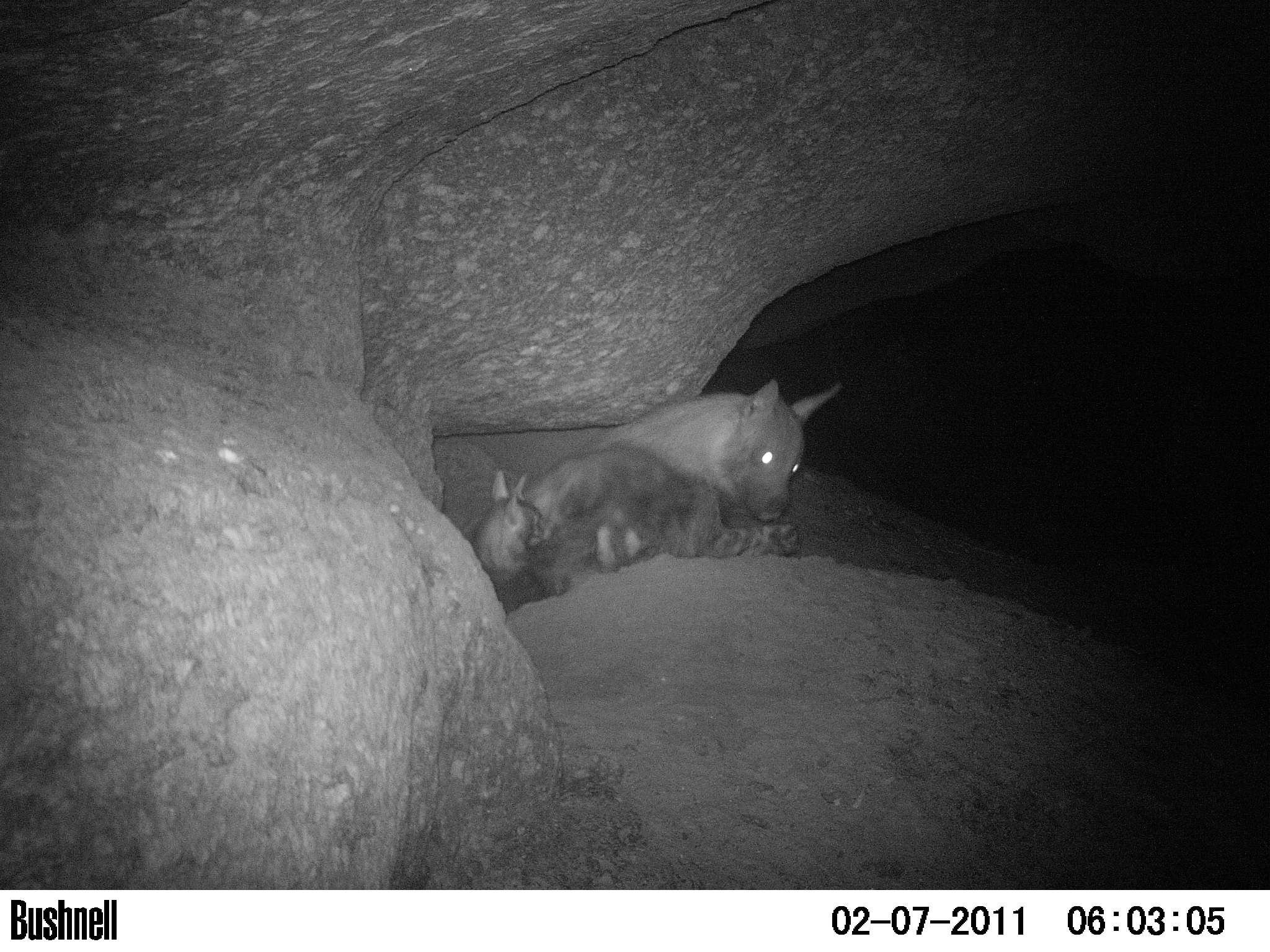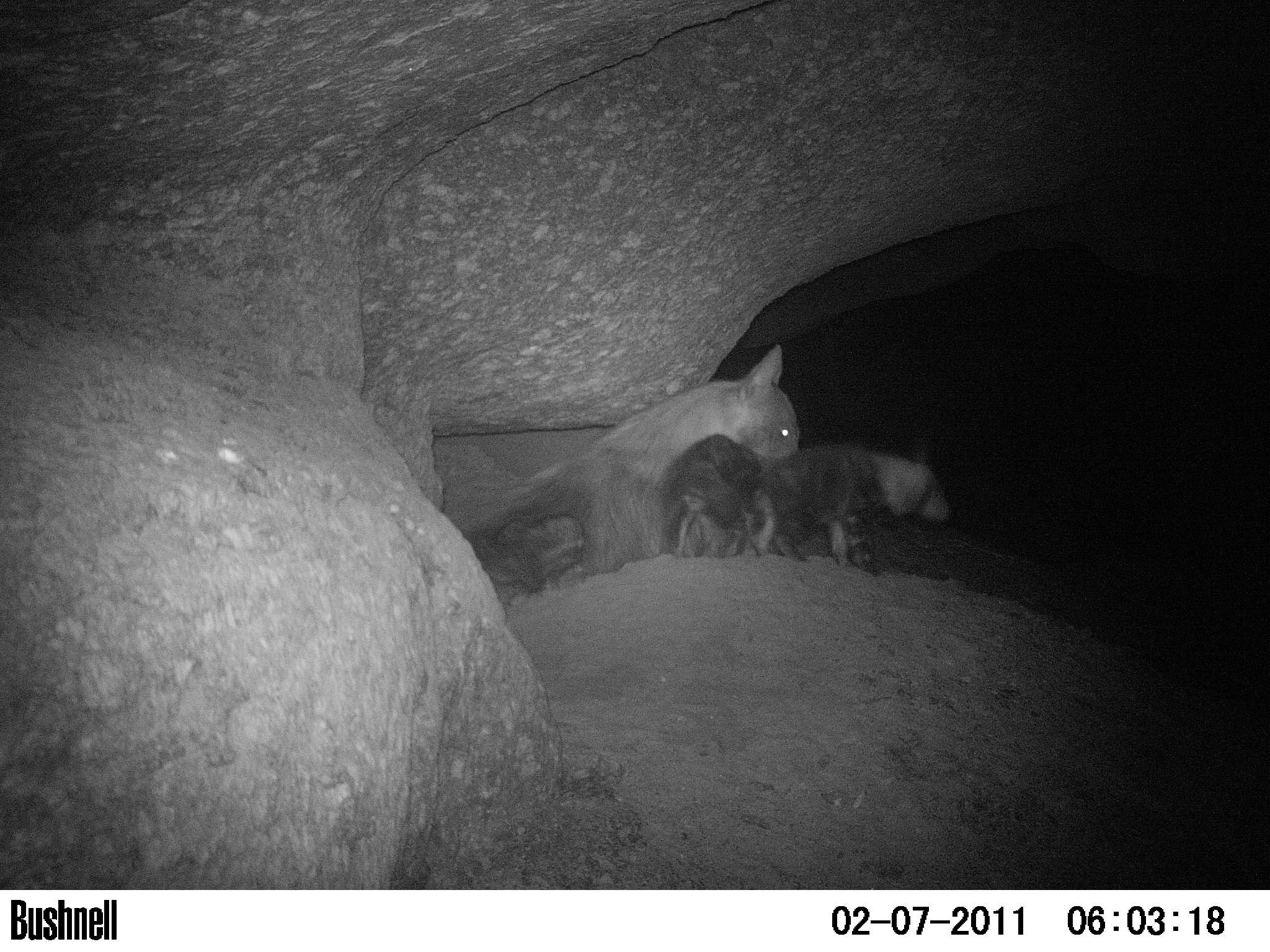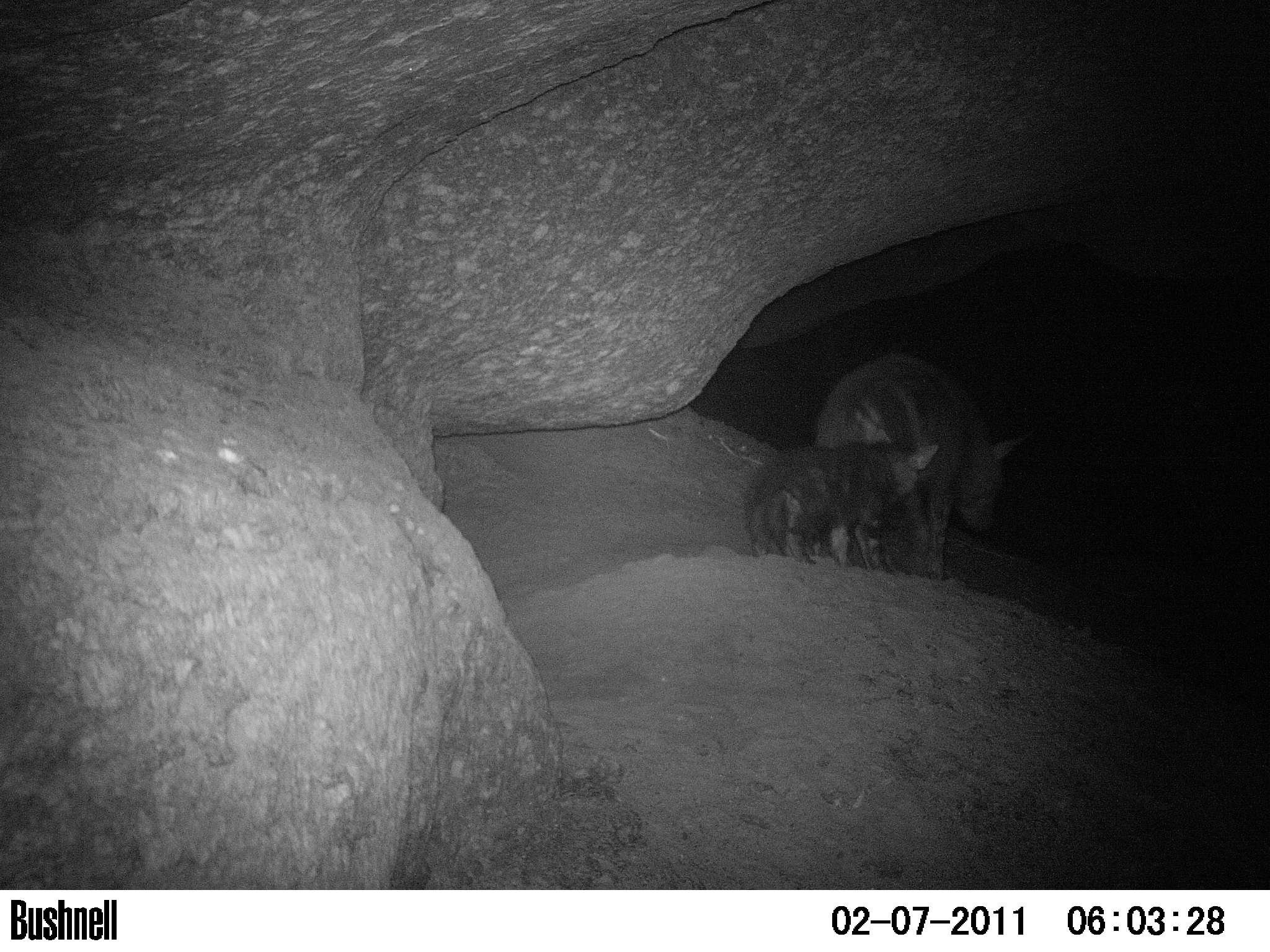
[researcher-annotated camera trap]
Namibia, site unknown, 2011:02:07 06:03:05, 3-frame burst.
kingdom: Animalia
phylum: Chordata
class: Mammalia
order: Carnivora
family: Hyaenidae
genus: Parahyaena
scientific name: Parahyaena brunnea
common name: brown hyena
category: hyaena brunnea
Hyaena brunnea (brown hyena) (Parahyaena brunnea).